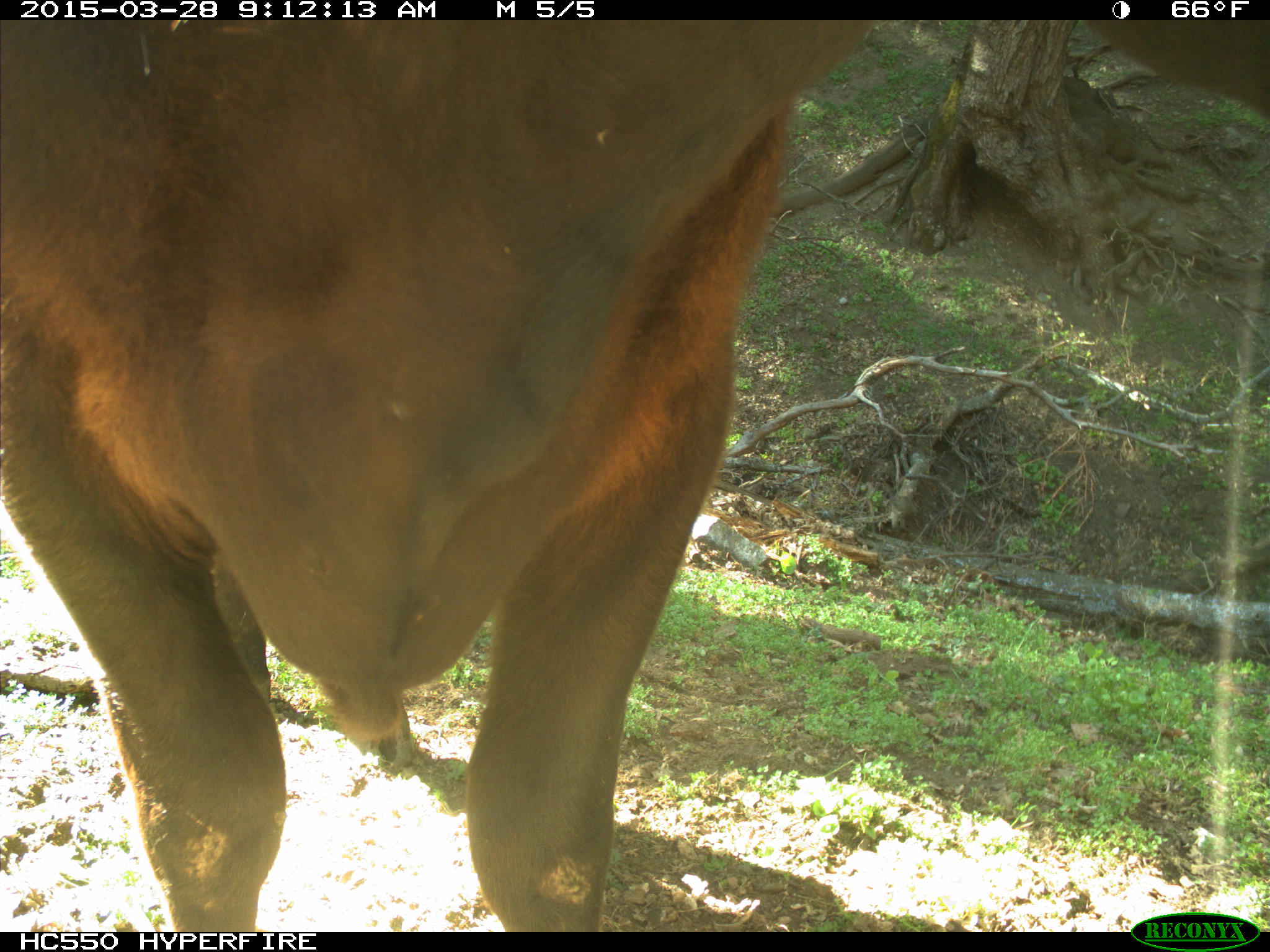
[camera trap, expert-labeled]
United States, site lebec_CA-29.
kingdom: Animalia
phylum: Chordata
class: Mammalia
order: Artiodactyla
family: Bovidae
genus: Bos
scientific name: Bos taurus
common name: domestic cow